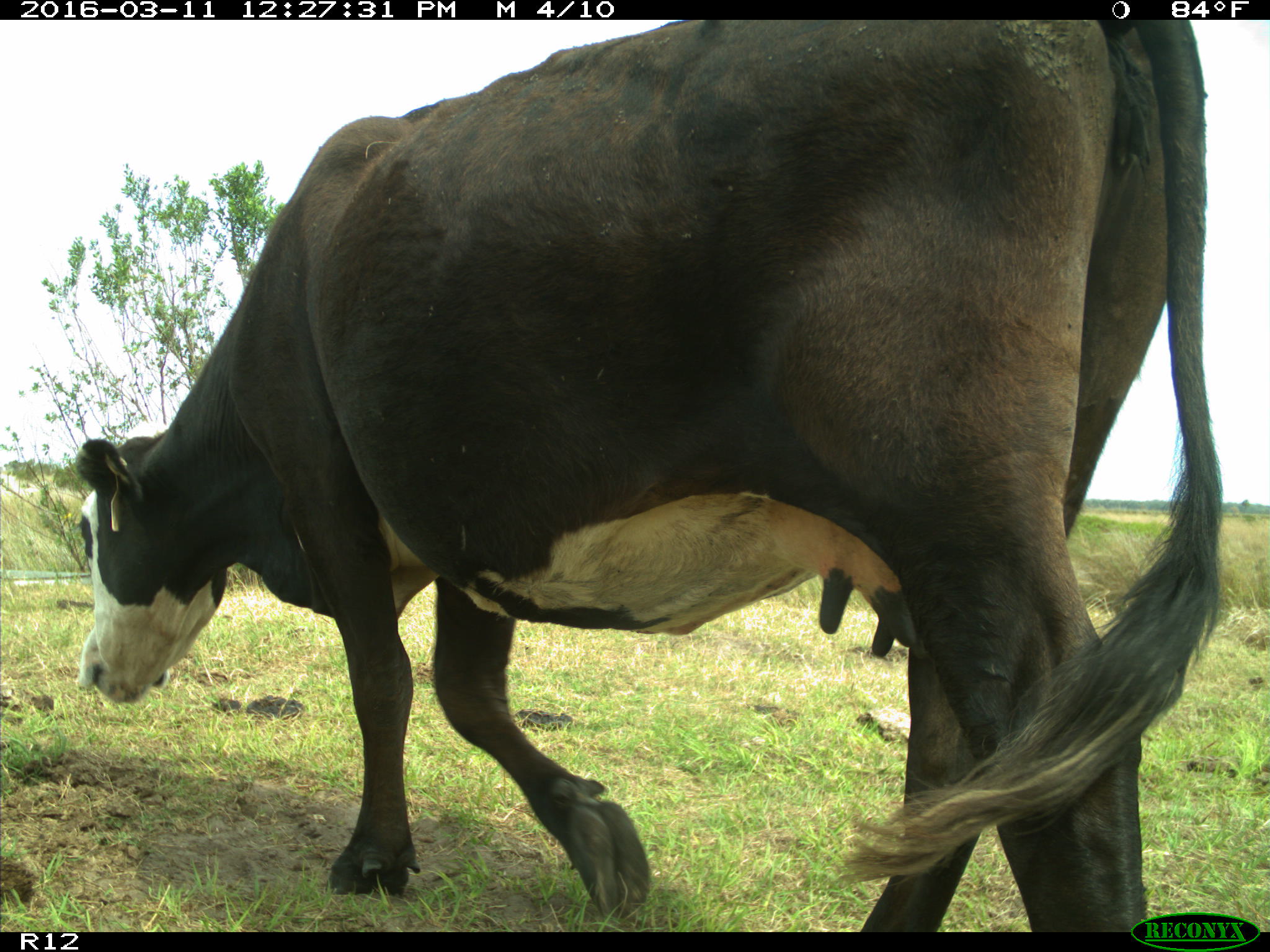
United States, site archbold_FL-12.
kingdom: Animalia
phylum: Chordata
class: Mammalia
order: Artiodactyla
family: Bovidae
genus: Bos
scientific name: Bos taurus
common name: domestic cow